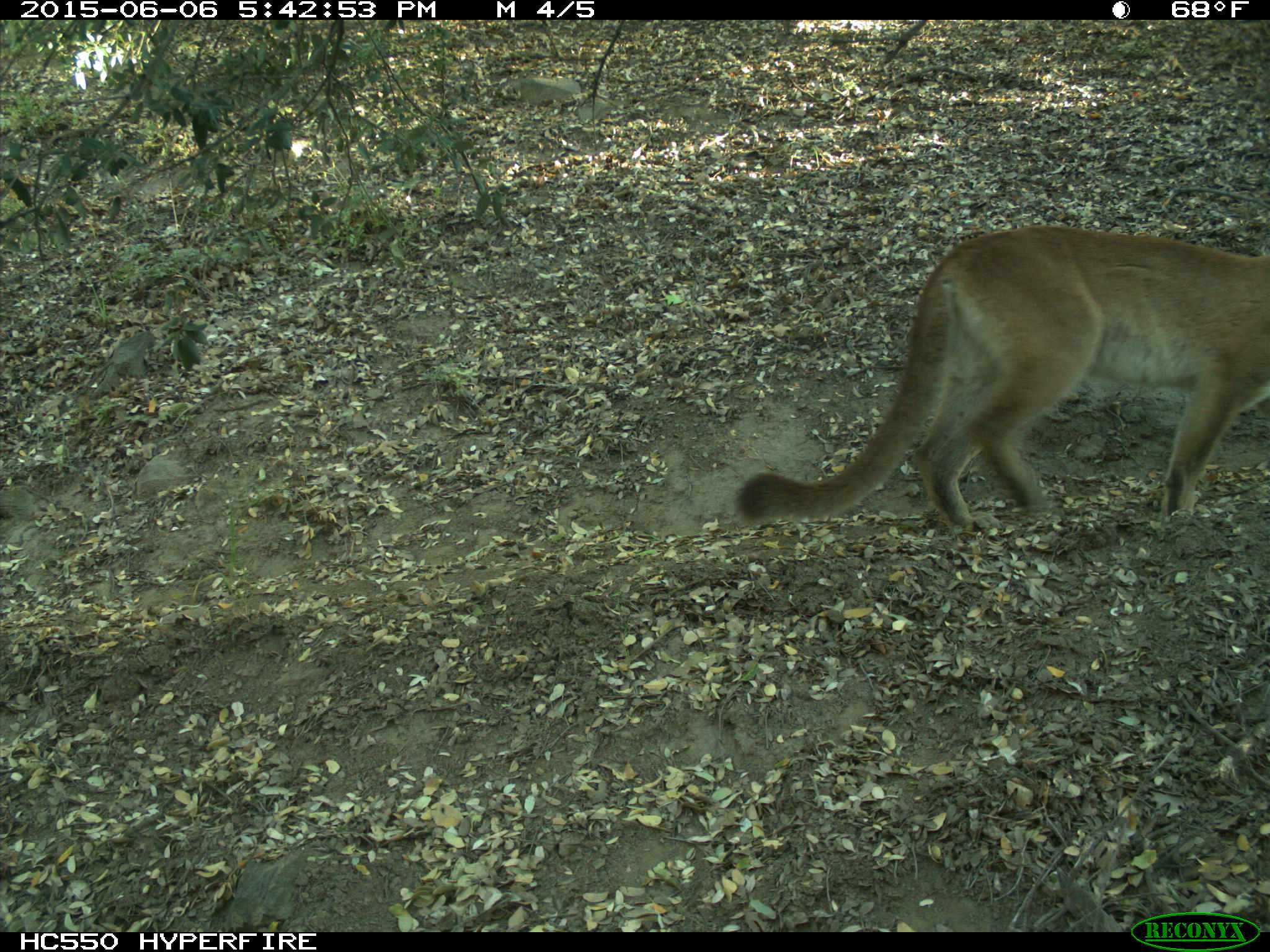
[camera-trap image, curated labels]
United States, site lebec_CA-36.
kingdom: Animalia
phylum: Chordata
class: Mammalia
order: Carnivora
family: Felidae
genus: Puma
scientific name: Puma concolor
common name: mountain lion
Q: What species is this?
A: Puma concolor (mountain lion).